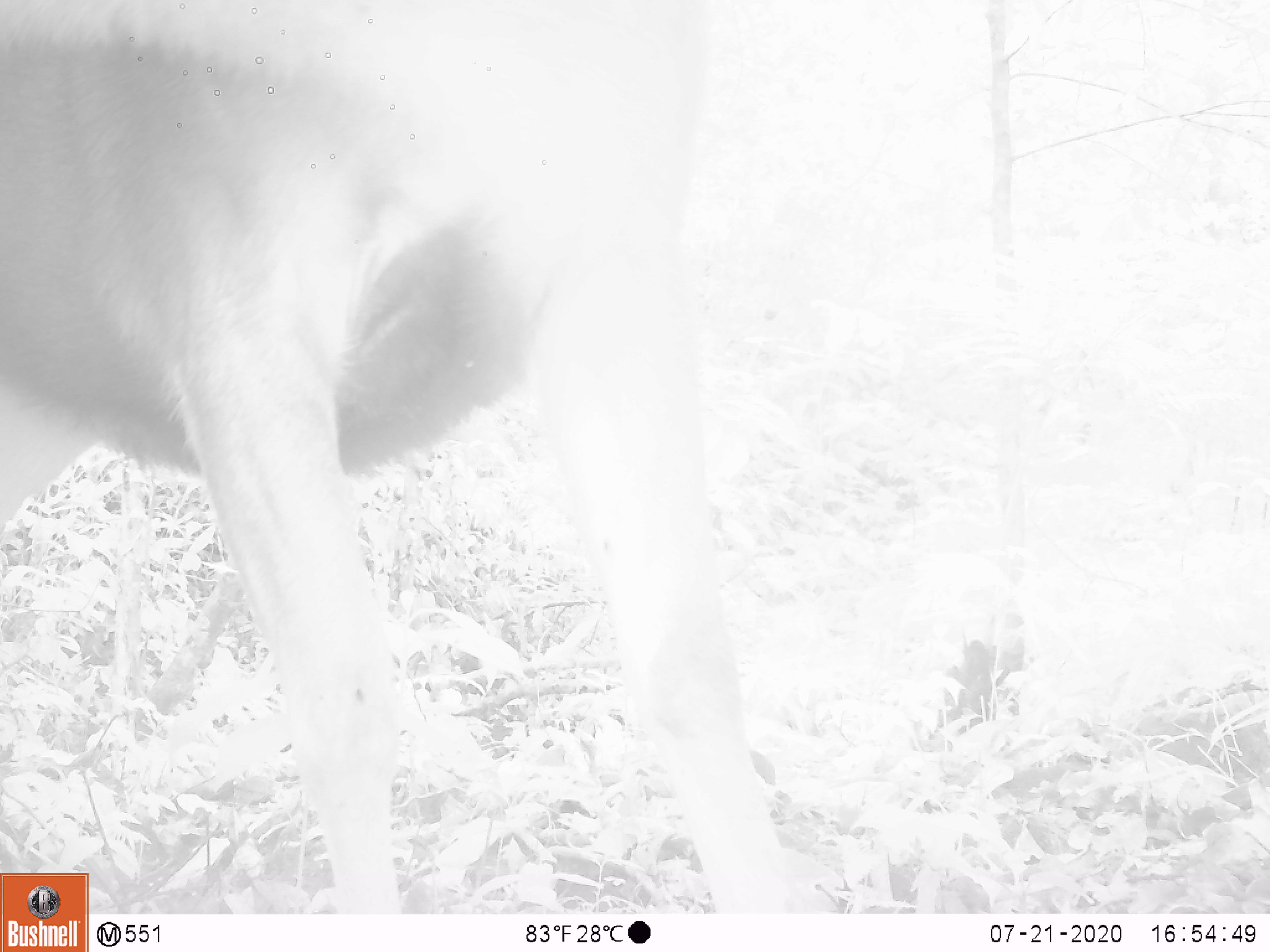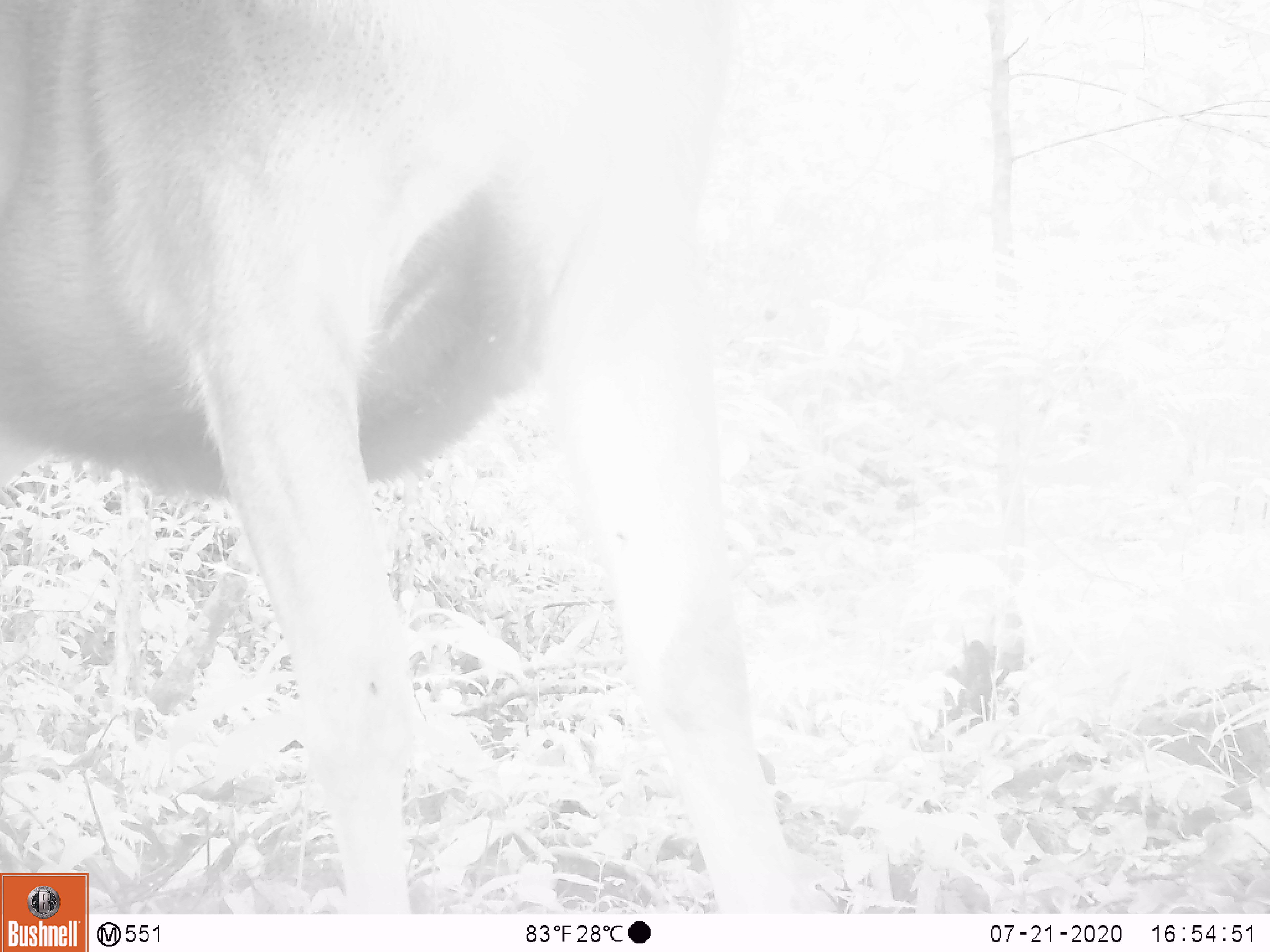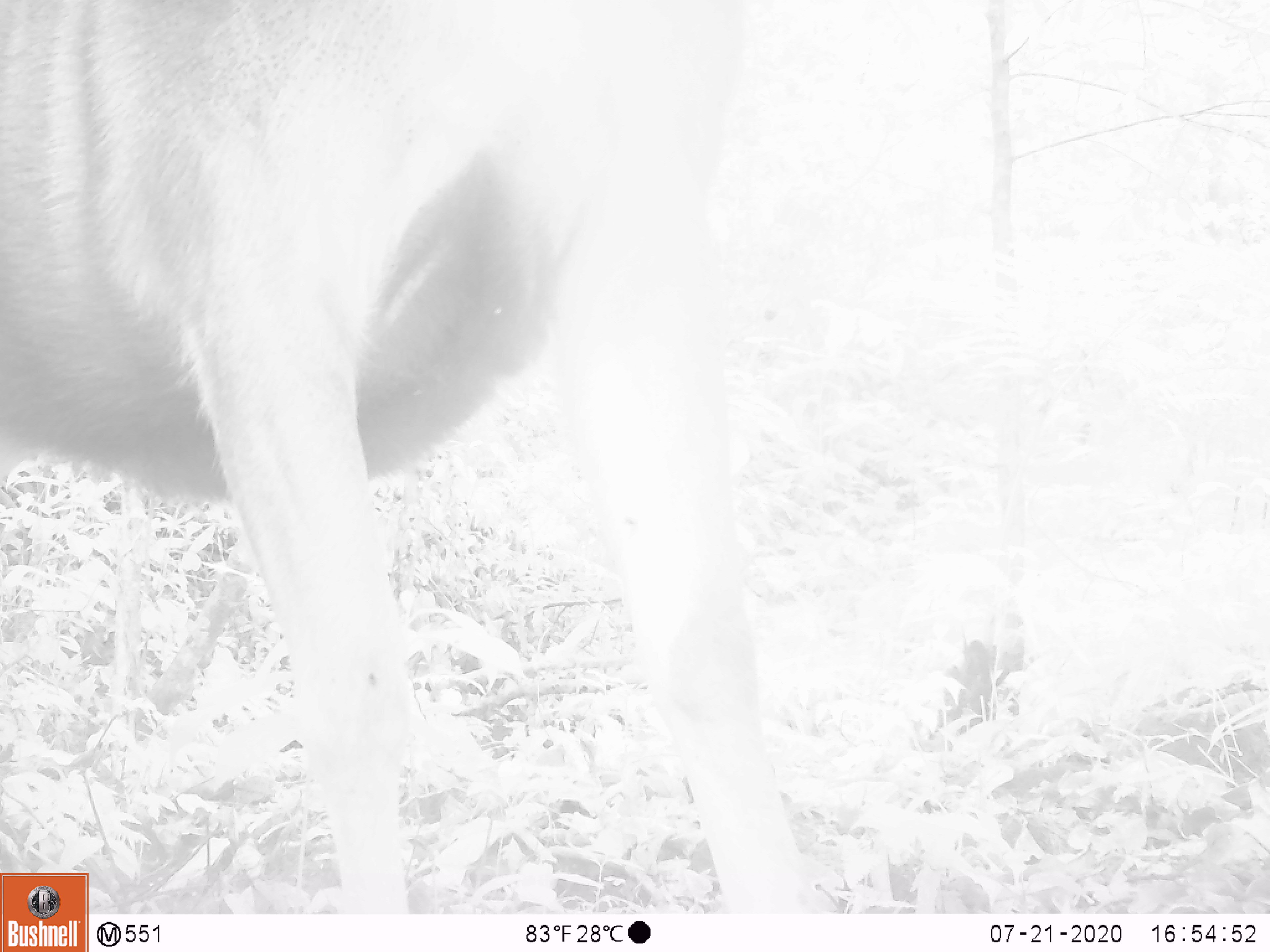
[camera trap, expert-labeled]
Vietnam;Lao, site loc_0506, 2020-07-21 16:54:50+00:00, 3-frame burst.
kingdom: Animalia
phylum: Chordata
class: Mammalia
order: Artiodactyla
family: Cervidae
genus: Rusa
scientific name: Rusa unicolor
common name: sambar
Sambar (Rusa unicolor). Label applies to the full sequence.